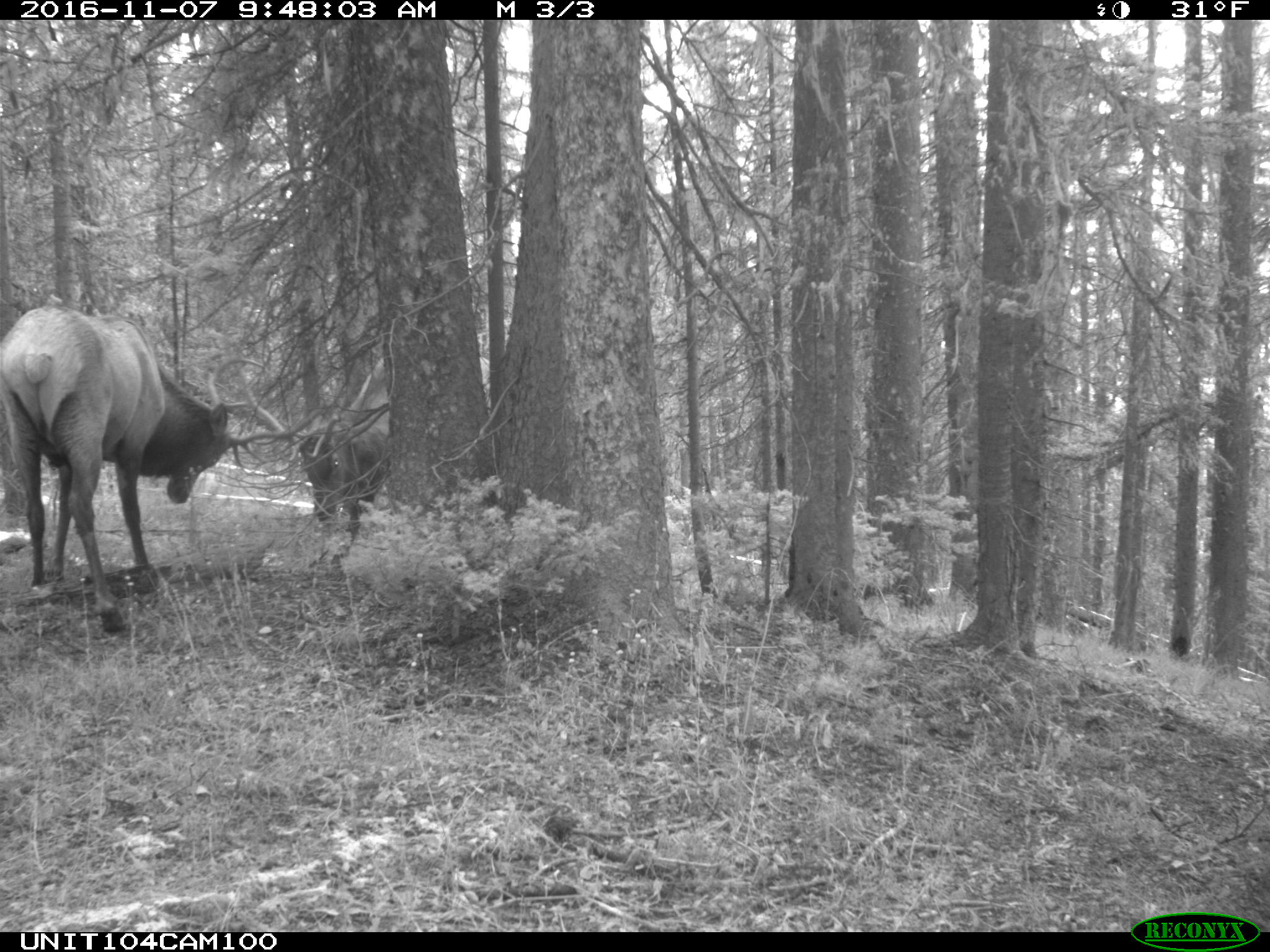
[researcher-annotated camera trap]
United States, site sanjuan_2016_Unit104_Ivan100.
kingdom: Animalia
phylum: Chordata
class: Mammalia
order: Artiodactyla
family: Cervidae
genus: Cervus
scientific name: Cervus elaphus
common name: red deer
Cervus elaphus (red deer).